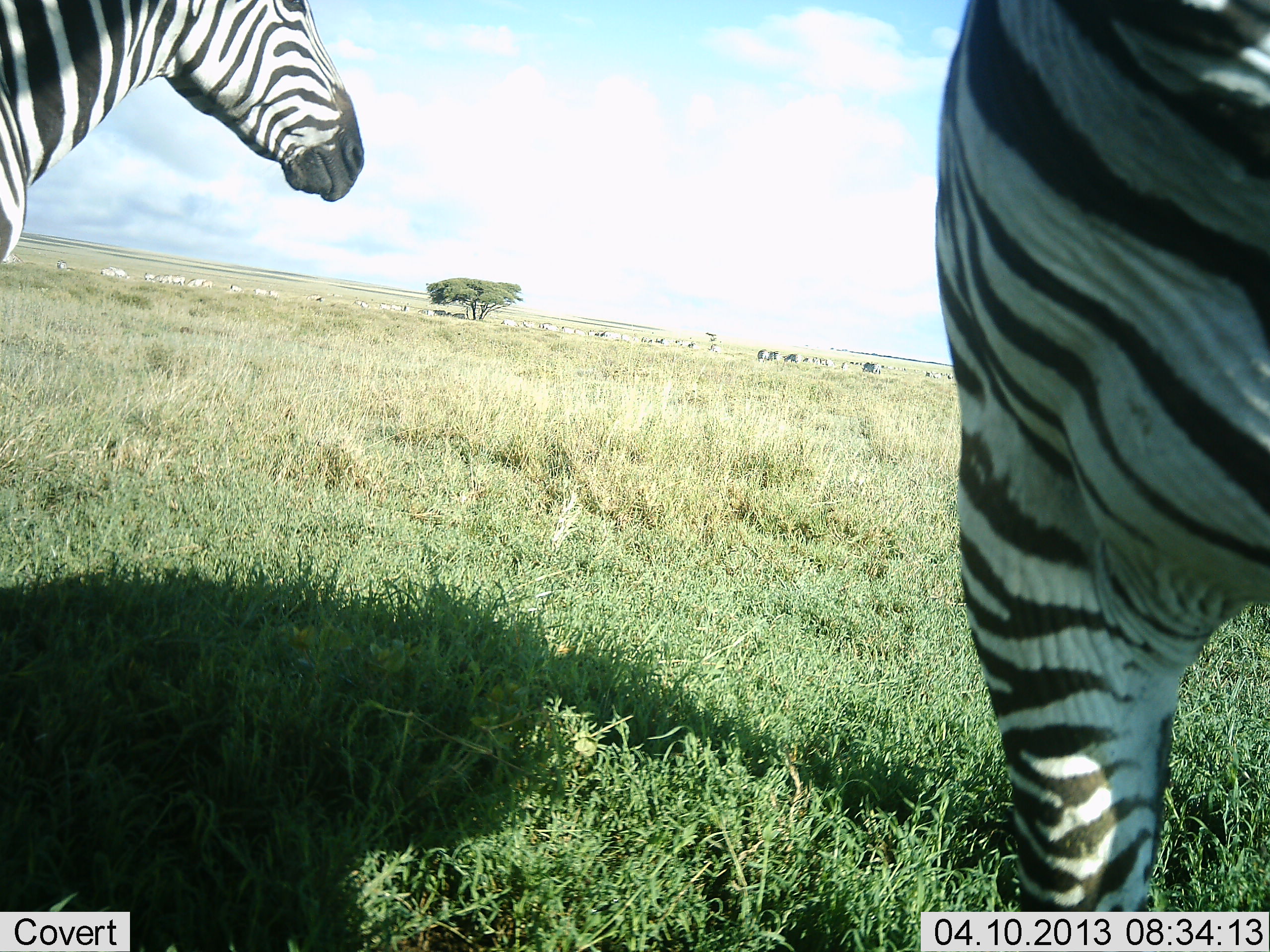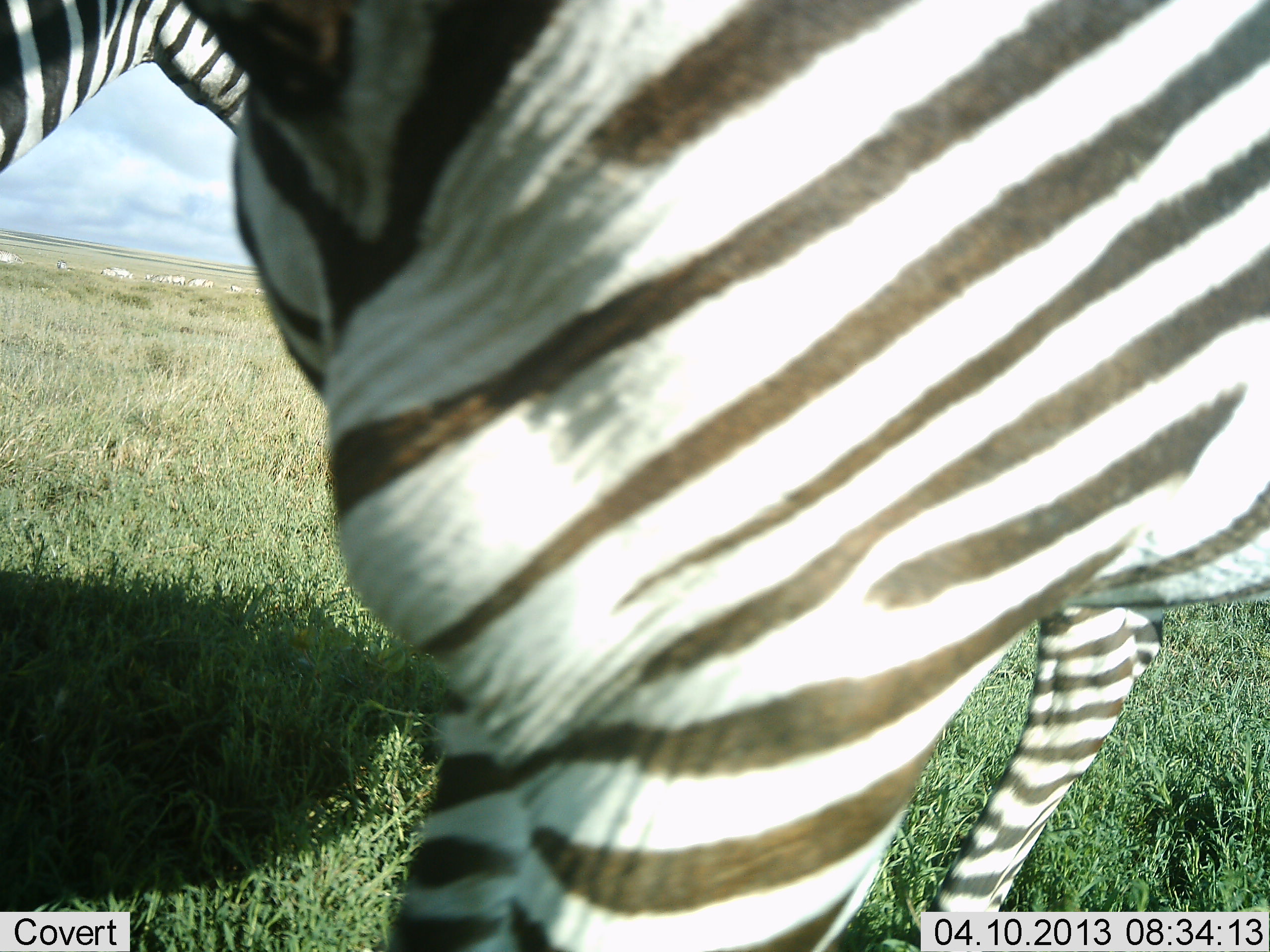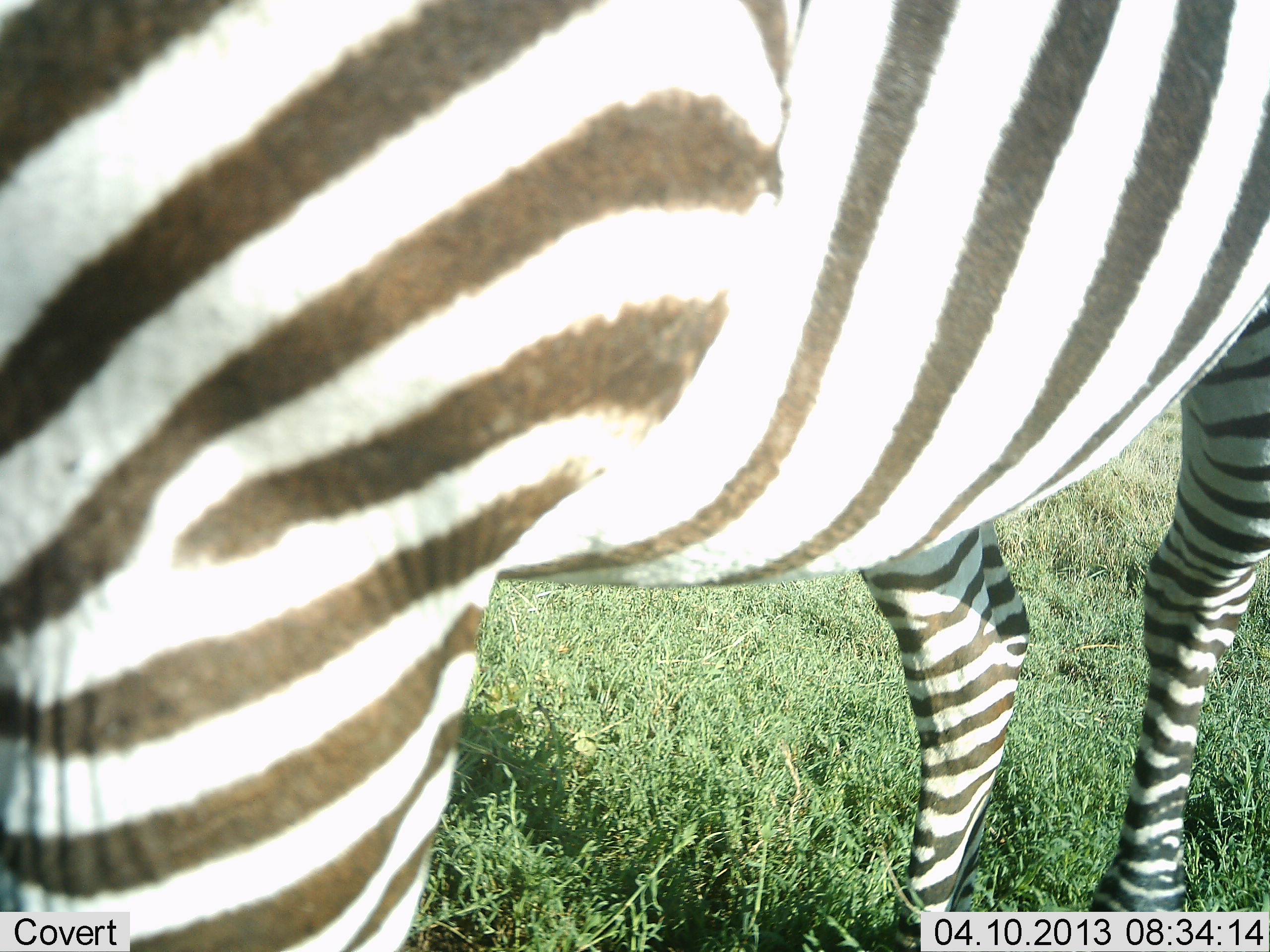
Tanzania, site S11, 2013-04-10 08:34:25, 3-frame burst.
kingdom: Animalia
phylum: Chordata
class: Mammalia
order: Perissodactyla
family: Equidae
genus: Equus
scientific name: Equus quagga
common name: plains zebra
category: zebra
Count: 2.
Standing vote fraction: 52%.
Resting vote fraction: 0%.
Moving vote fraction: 76%.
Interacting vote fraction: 5%.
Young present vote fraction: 0%.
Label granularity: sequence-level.